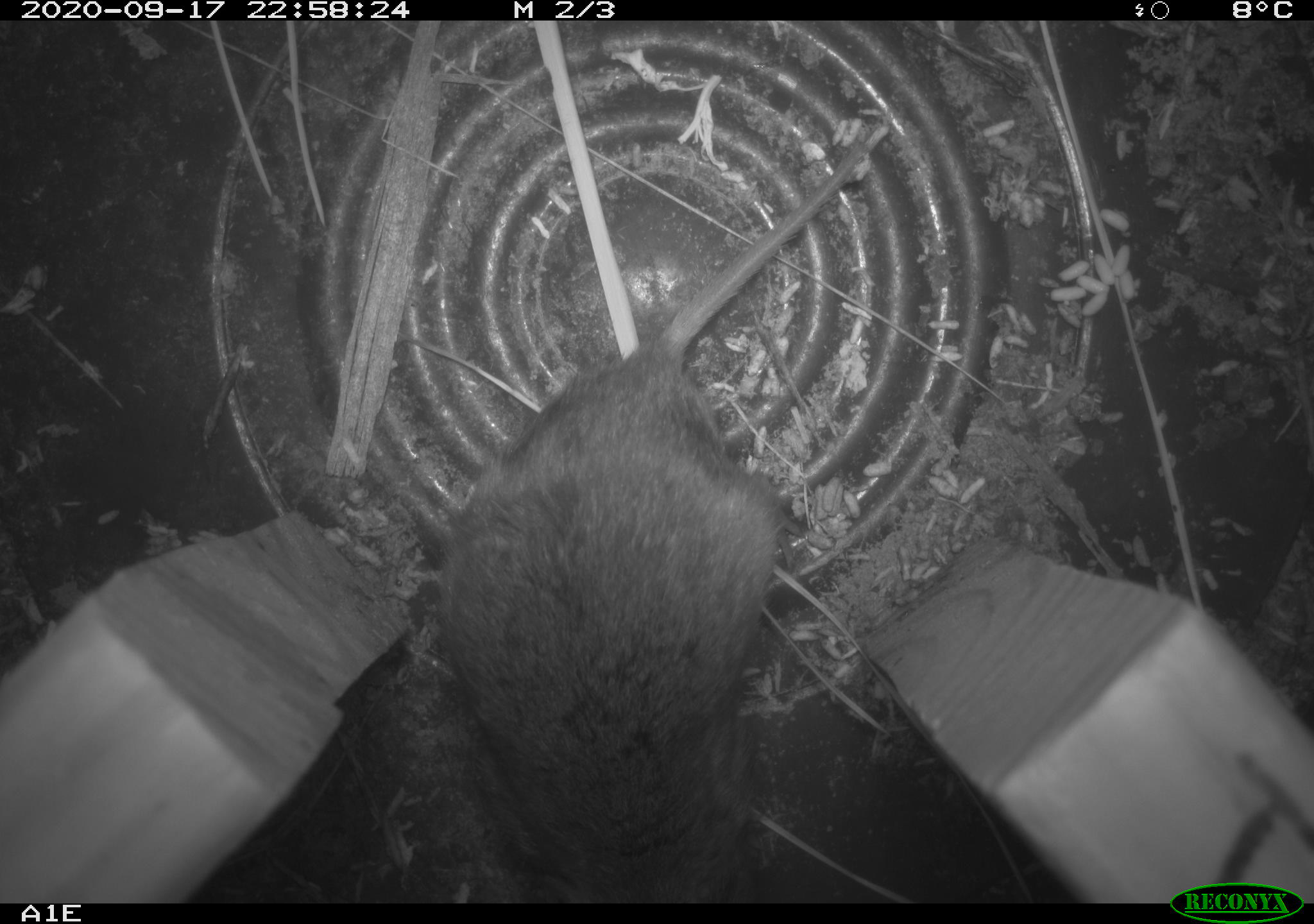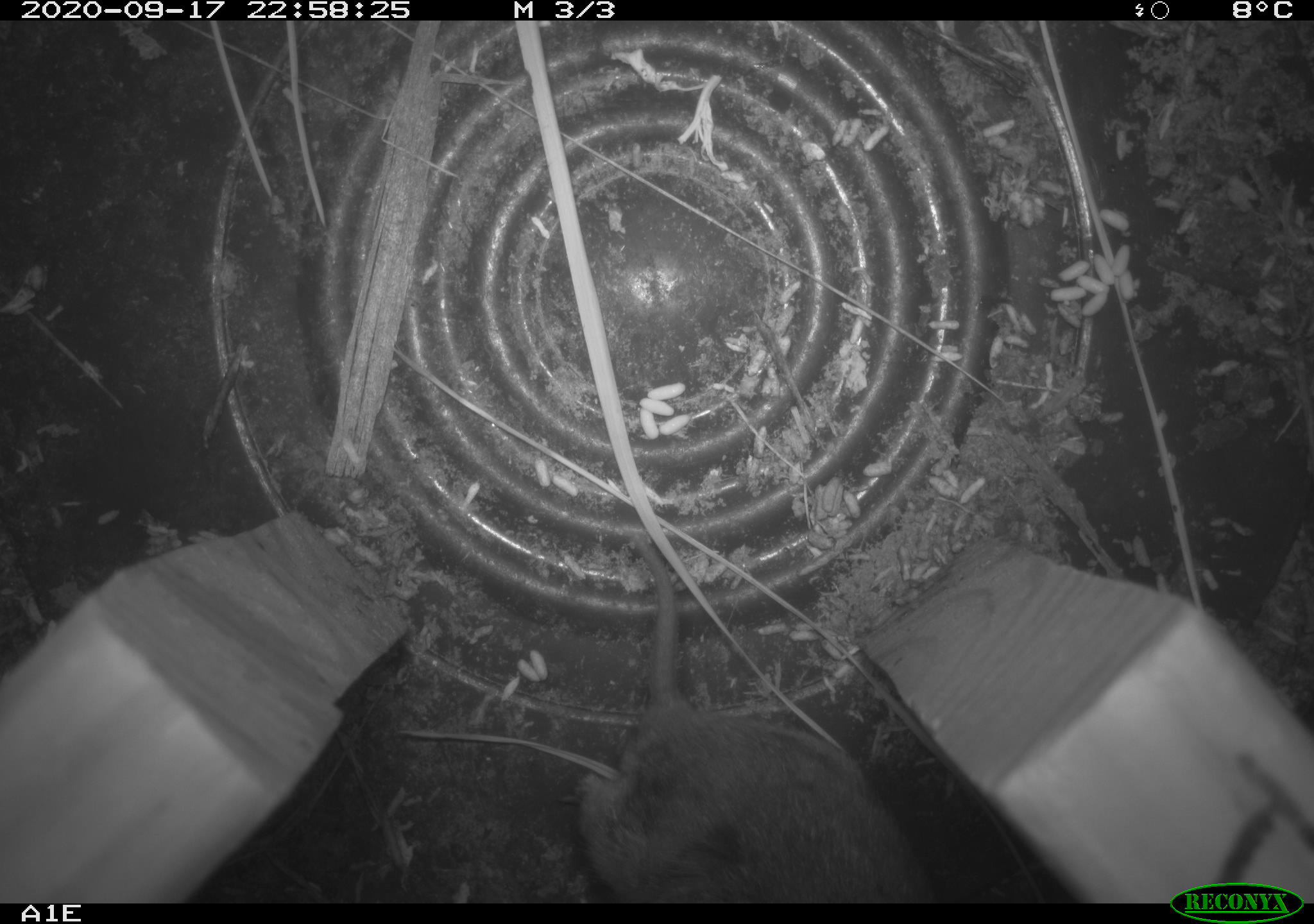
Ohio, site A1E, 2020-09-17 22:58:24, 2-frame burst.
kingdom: Animalia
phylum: Chordata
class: Mammalia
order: Rodentia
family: Cricetidae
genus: Microtus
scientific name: Microtus pennsylvanicus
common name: meadow vole